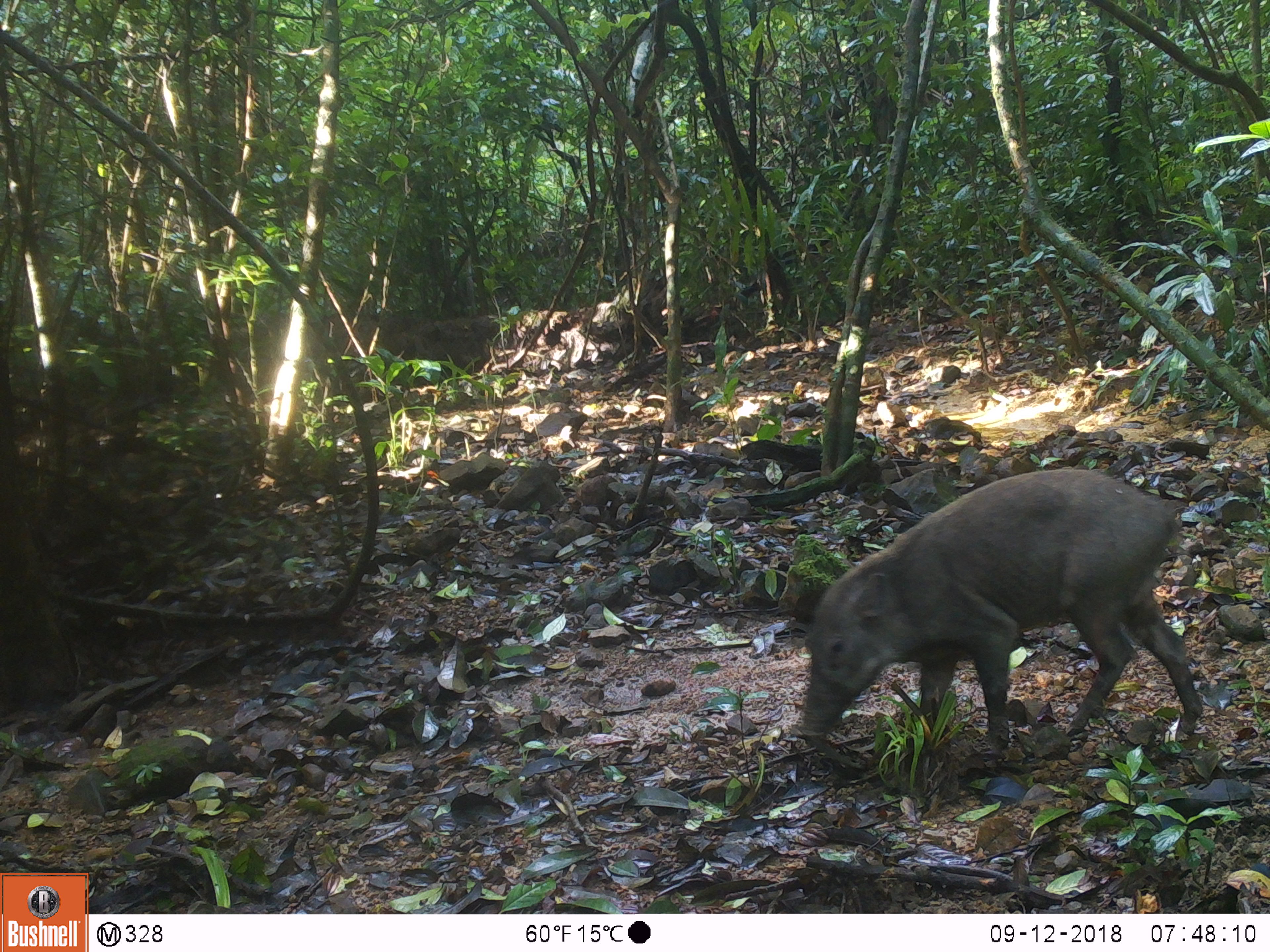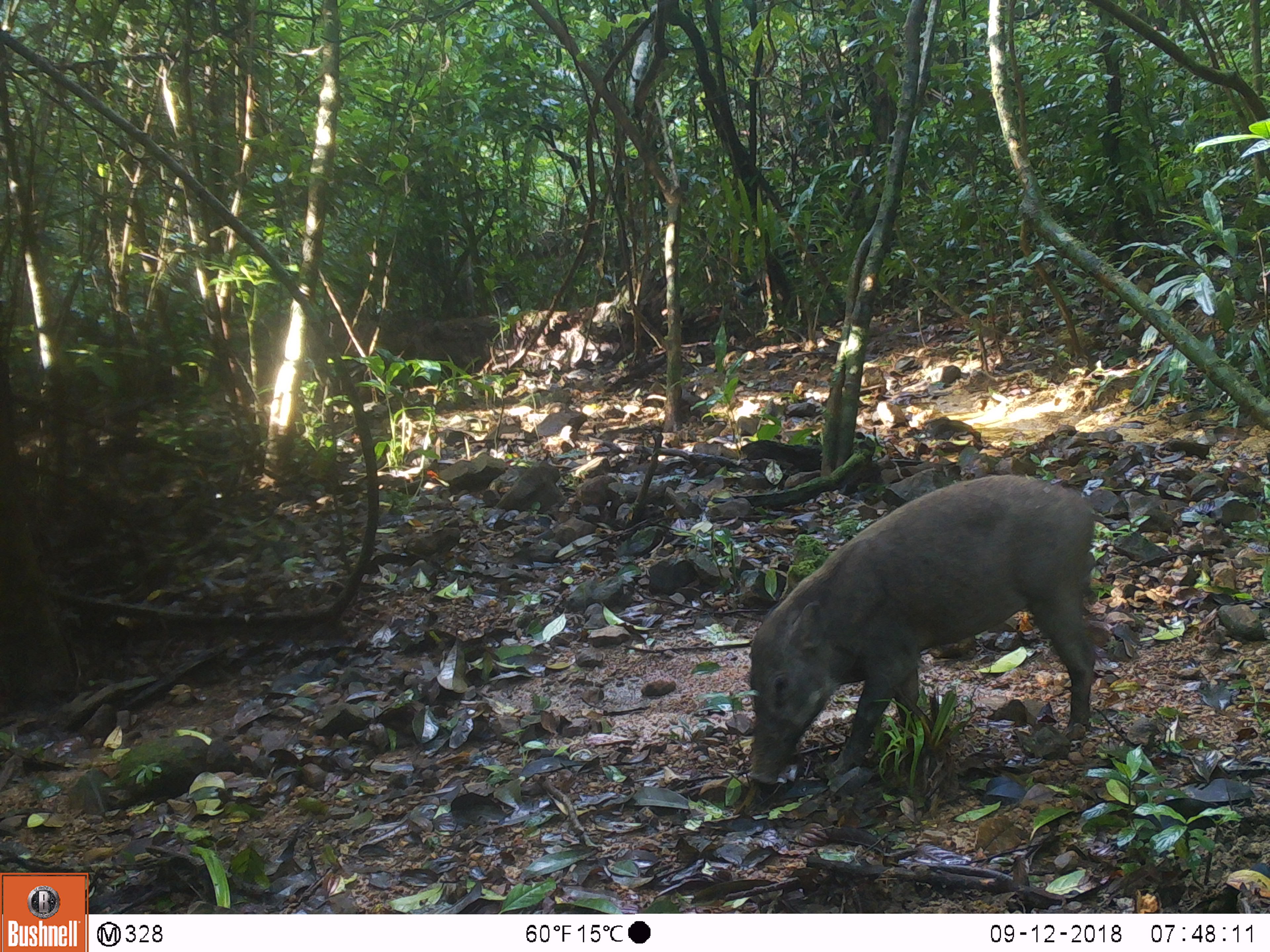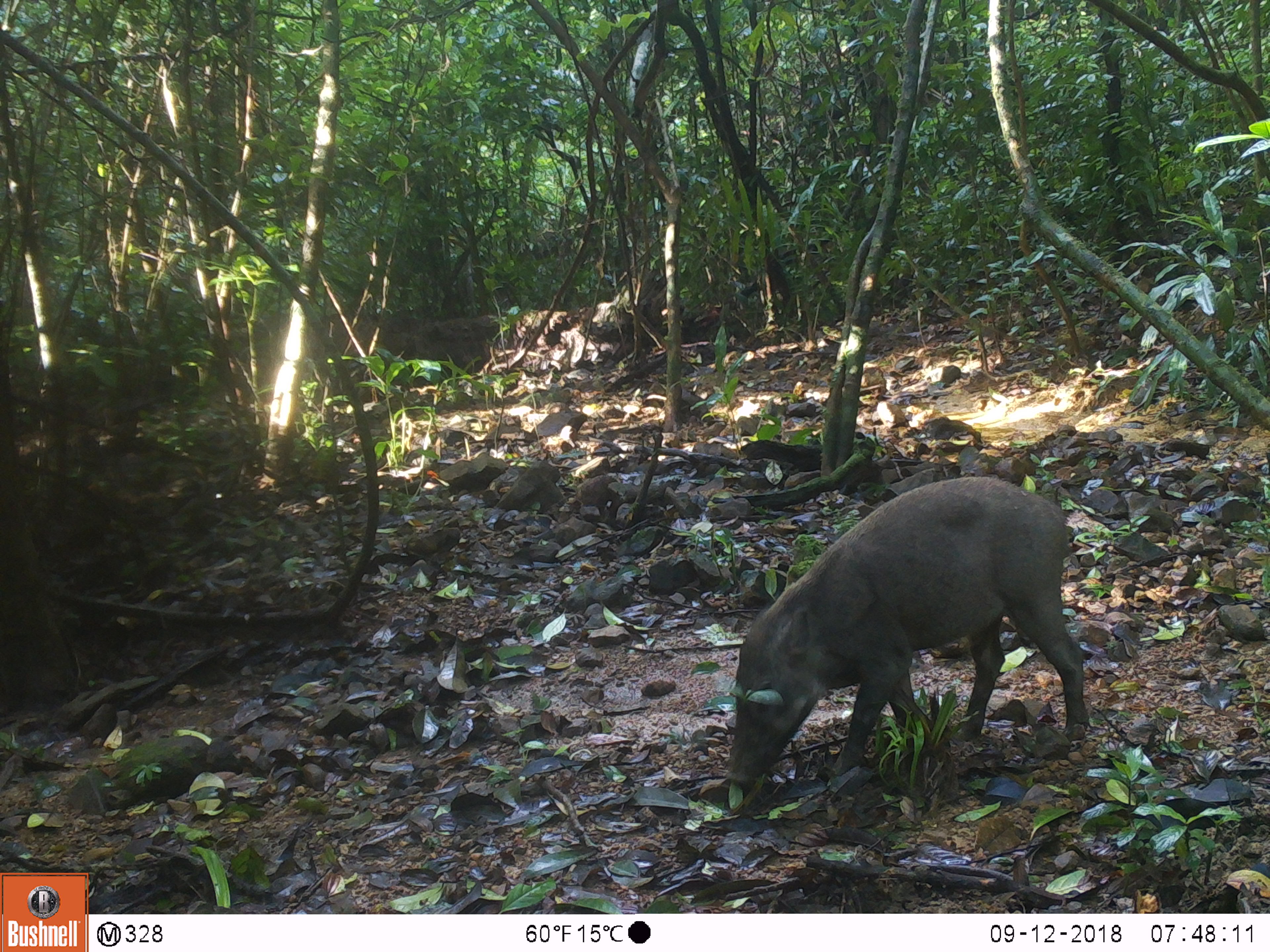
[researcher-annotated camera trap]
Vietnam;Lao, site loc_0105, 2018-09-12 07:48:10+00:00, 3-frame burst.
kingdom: Animalia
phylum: Chordata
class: Mammalia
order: Artiodactyla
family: Suidae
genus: Sus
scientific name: Sus scrofa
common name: eurasian wild pig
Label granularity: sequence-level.